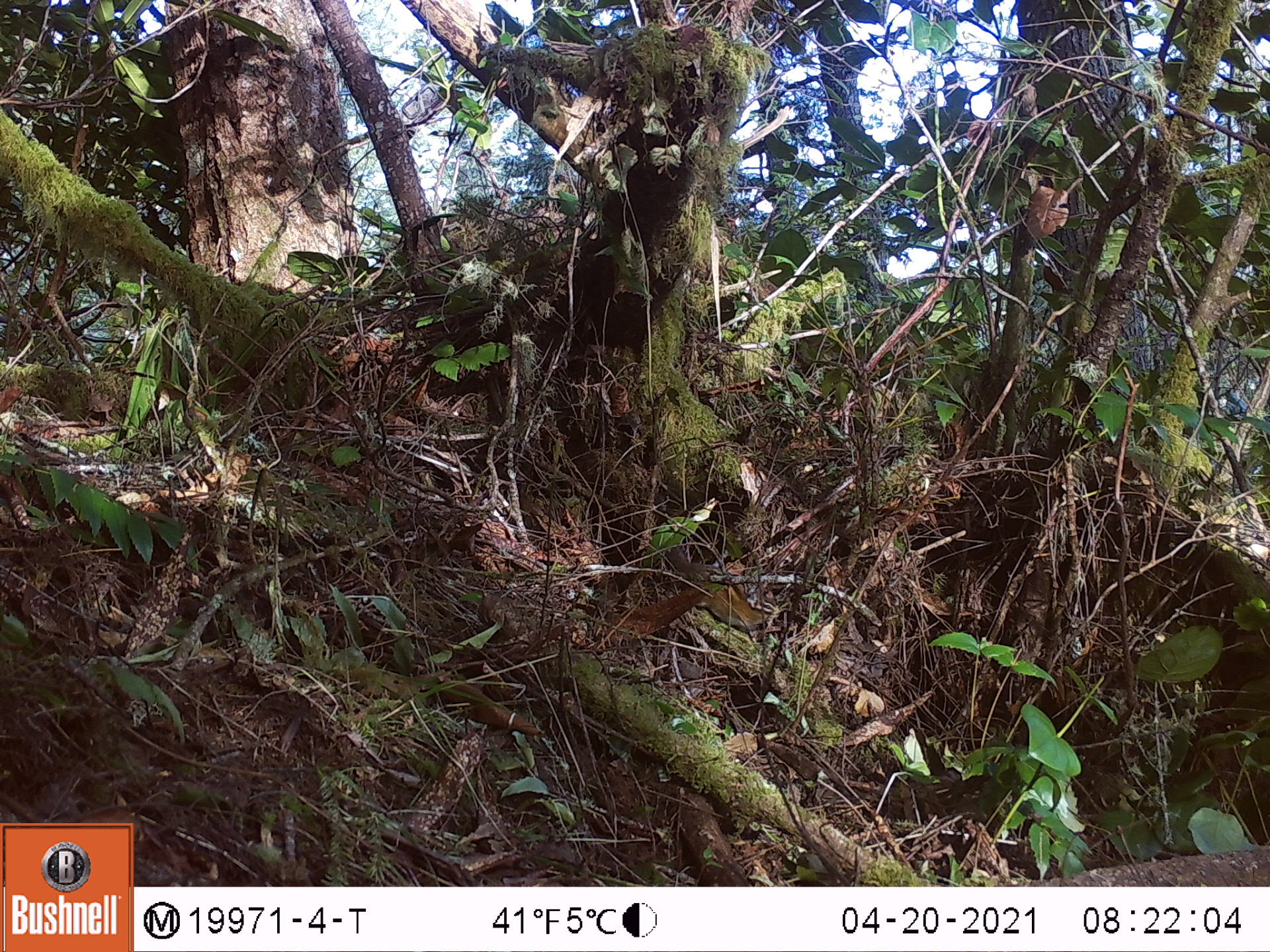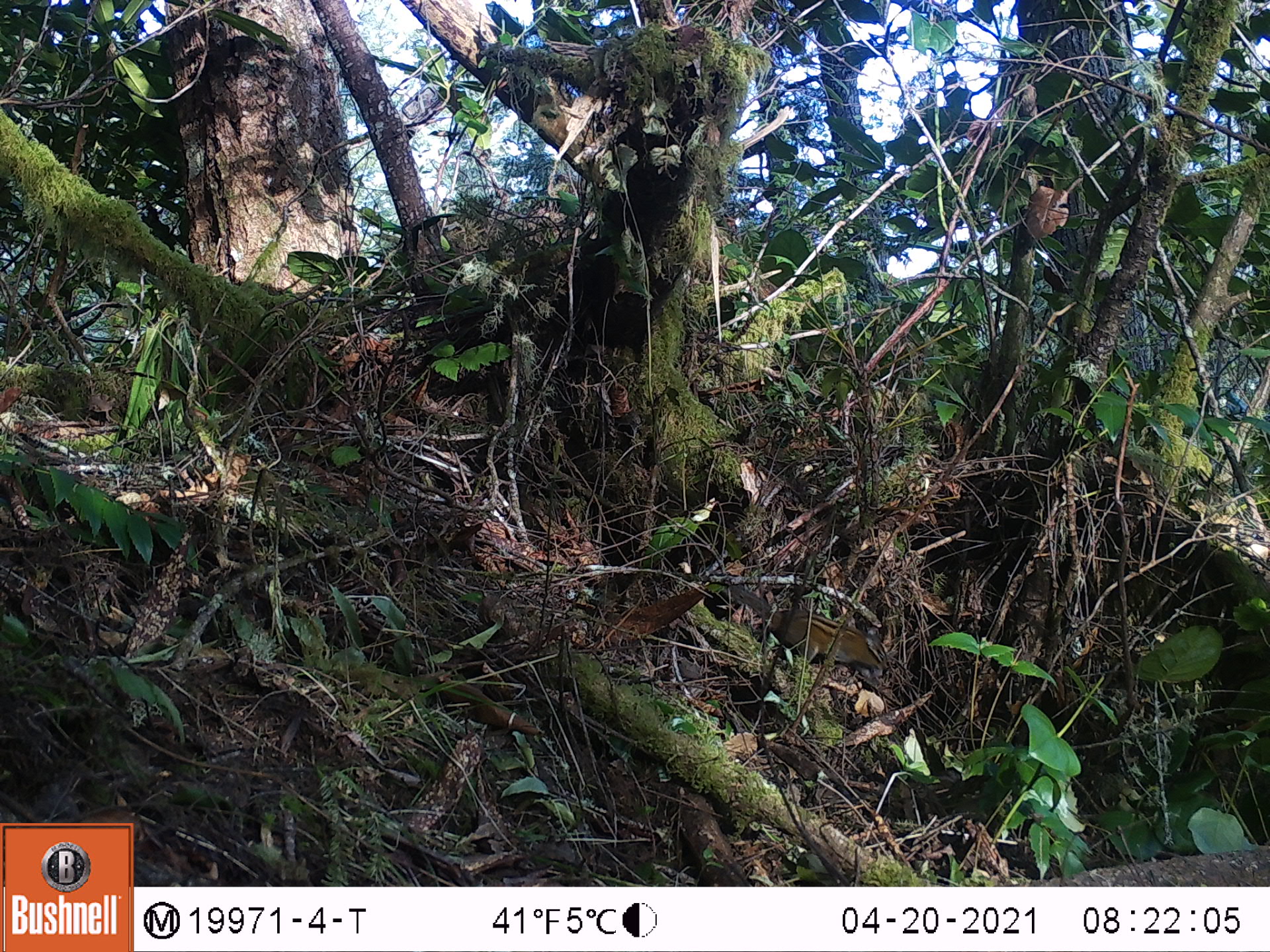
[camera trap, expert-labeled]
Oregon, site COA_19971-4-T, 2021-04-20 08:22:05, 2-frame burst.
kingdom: Animalia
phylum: Chordata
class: Mammalia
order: Rodentia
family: Sciuridae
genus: Neotamias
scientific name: Neotamias townsendii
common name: townsend's chipmunk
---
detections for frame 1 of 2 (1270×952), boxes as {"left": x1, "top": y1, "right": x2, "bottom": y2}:
townsend's chipmunk: {"left": 622, "top": 512, "right": 789, "bottom": 660}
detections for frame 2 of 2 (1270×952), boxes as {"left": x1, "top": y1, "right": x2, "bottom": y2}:
townsend's chipmunk: {"left": 689, "top": 552, "right": 911, "bottom": 706}